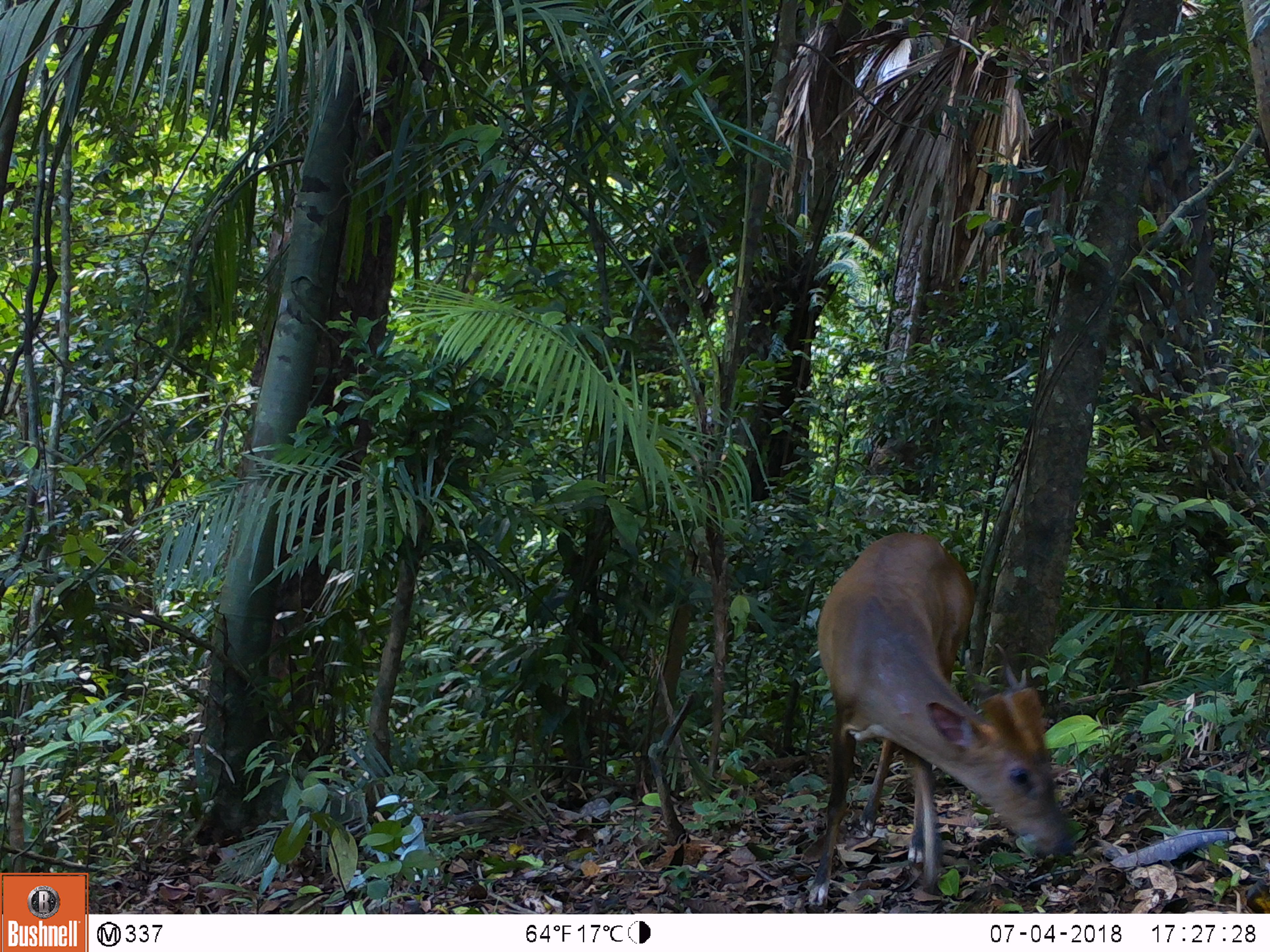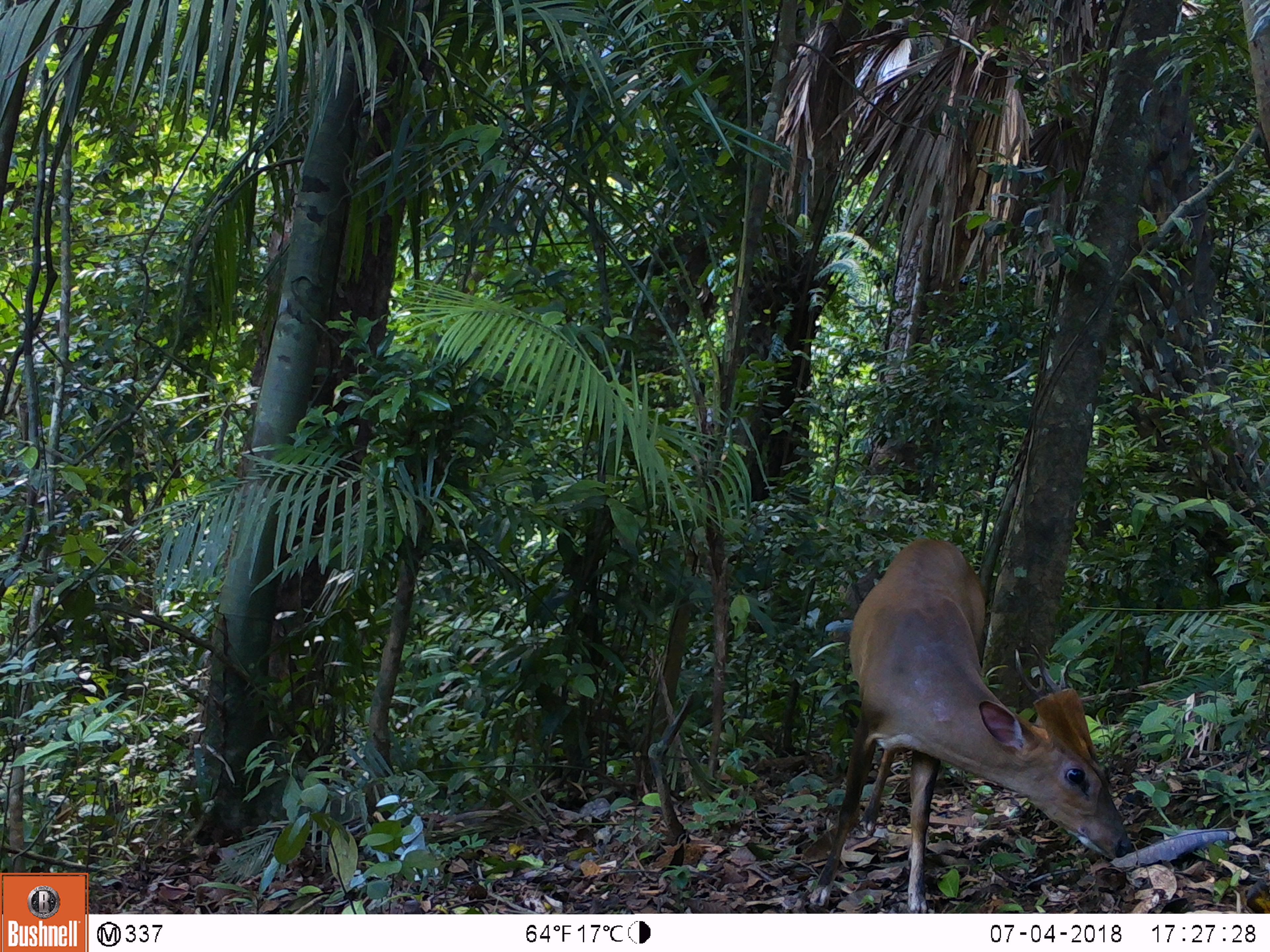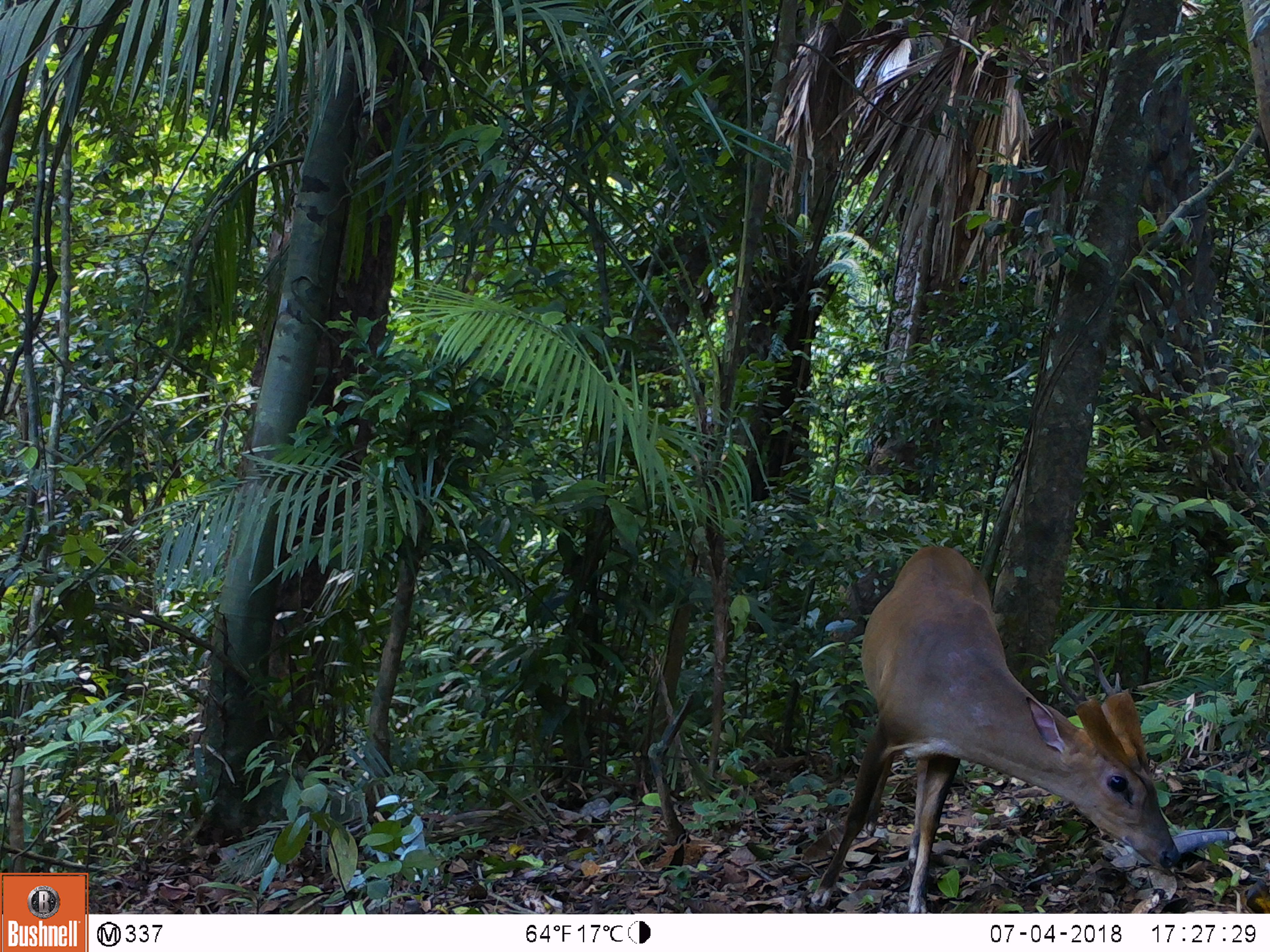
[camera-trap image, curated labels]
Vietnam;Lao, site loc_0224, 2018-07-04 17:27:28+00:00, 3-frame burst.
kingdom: Animalia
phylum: Chordata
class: Mammalia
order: Artiodactyla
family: Cervidae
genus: Muntiacus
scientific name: Muntiacus vuquangensis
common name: large-antlered muntjac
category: large antlered muntjac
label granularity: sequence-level